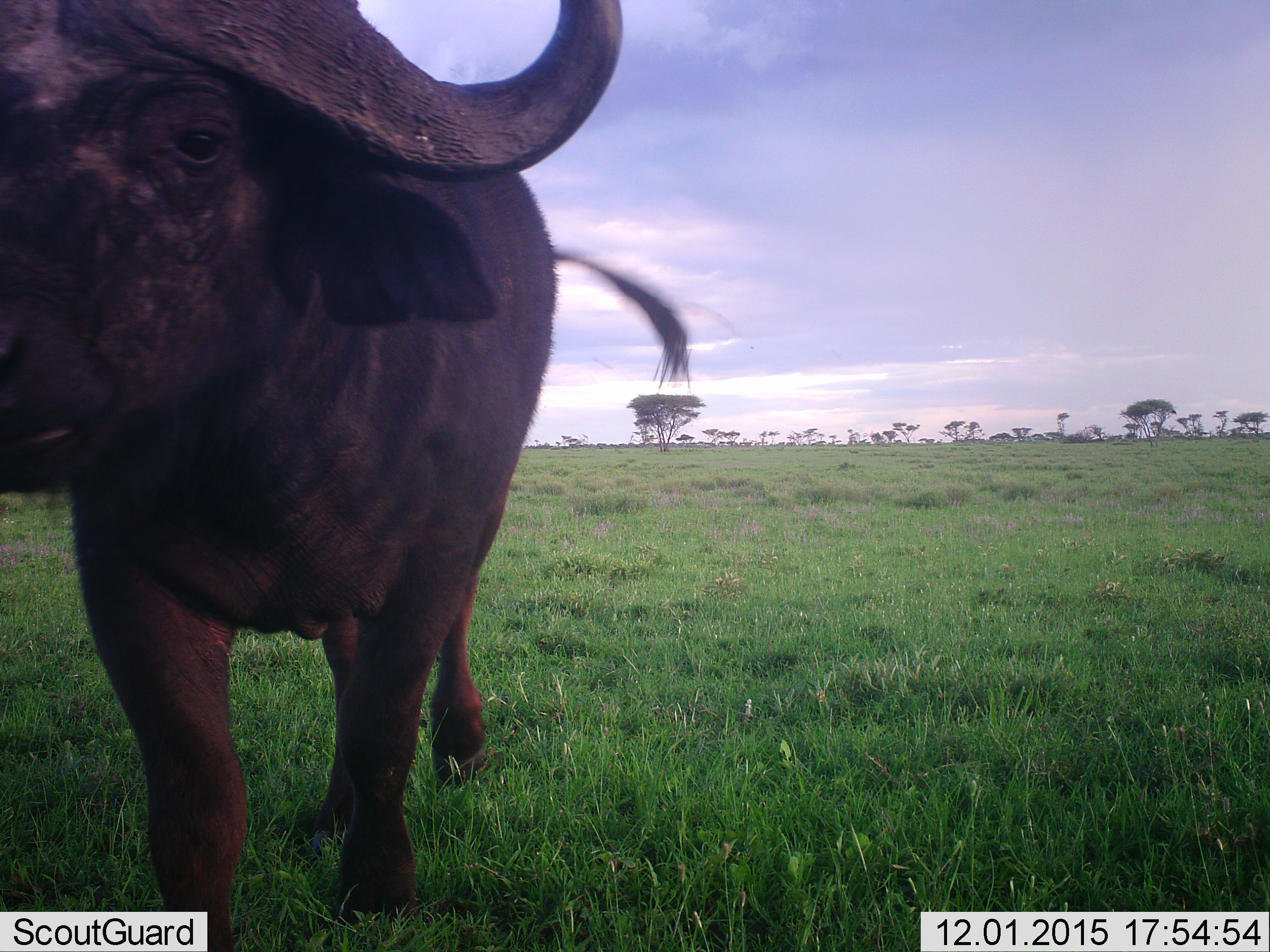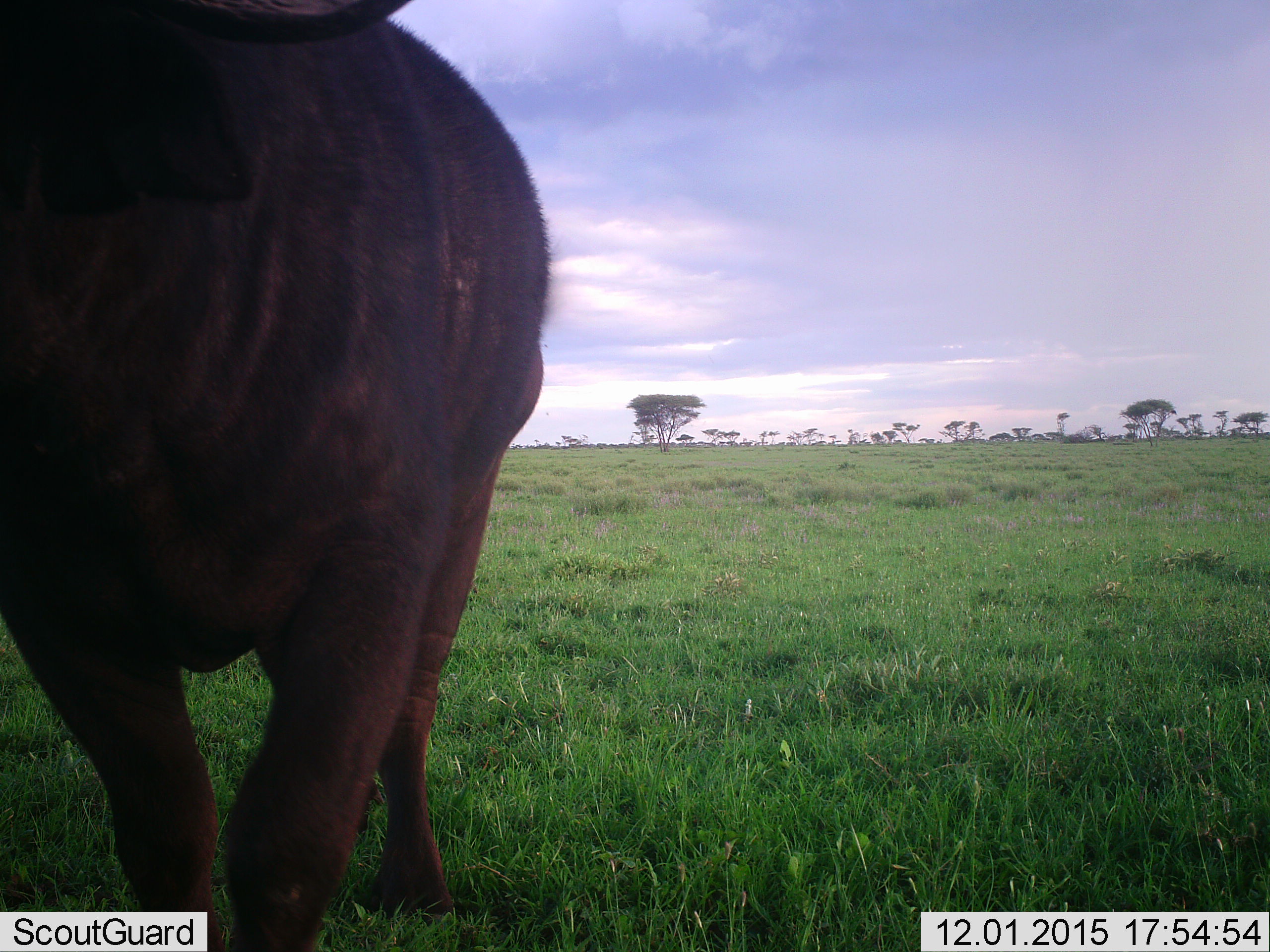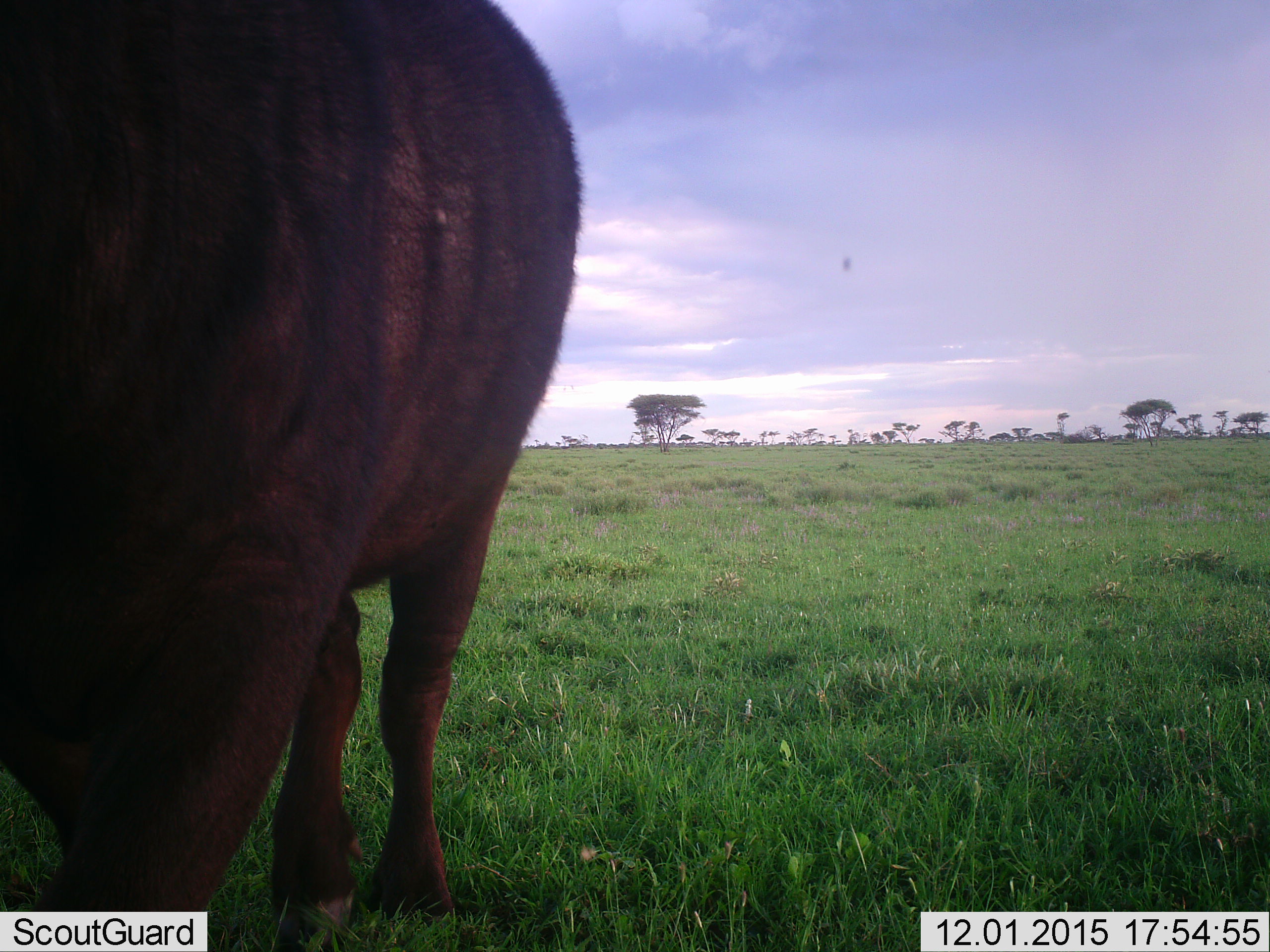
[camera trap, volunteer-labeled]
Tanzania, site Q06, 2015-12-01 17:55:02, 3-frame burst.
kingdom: Animalia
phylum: Chordata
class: Mammalia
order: Artiodactyla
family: Bovidae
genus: Syncerus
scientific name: Syncerus caffer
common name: cape buffalo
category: buffalo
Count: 1.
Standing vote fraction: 25%.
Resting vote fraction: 0%.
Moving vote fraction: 75%.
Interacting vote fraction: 0%.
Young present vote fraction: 0%.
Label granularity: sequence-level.